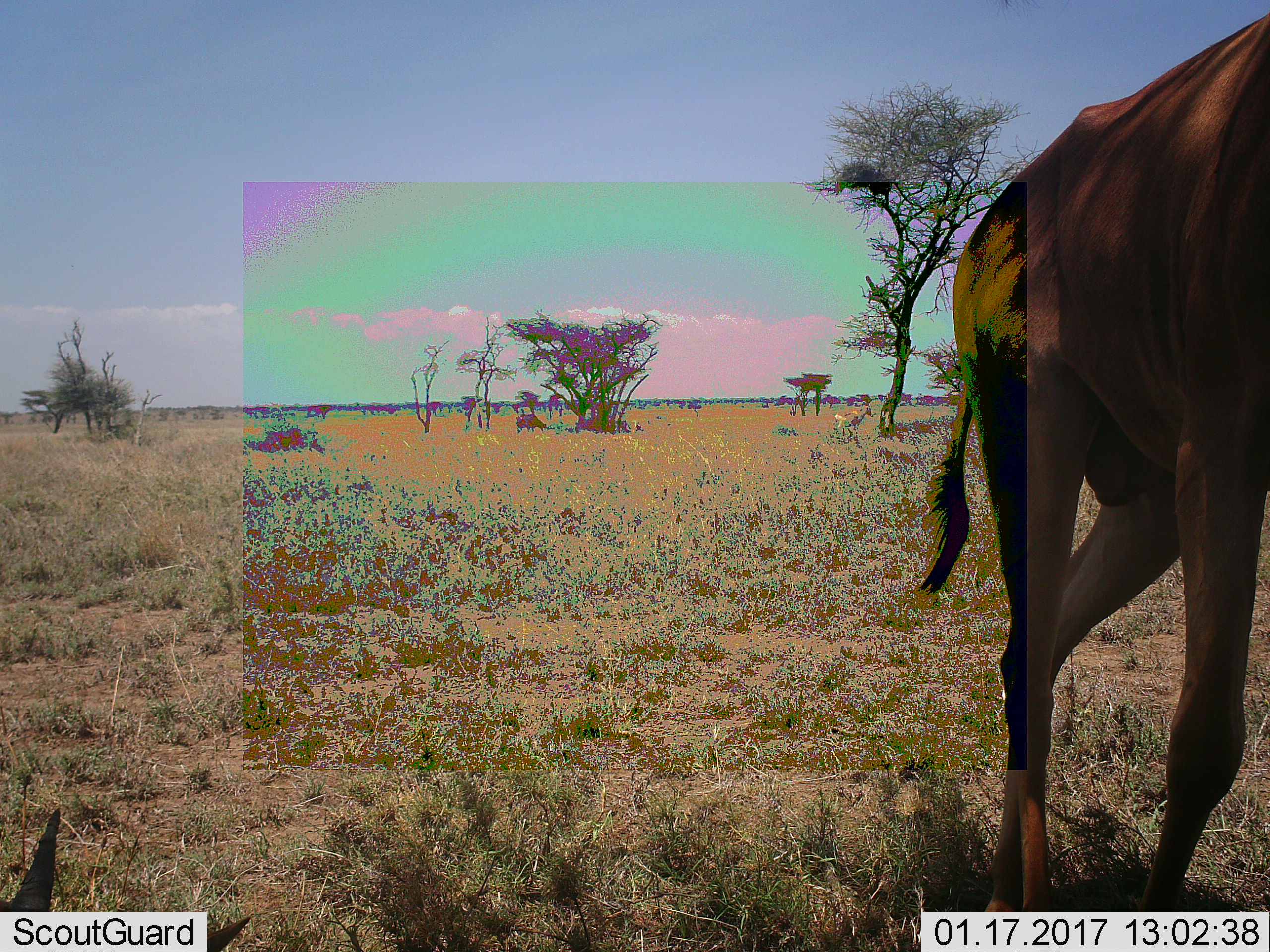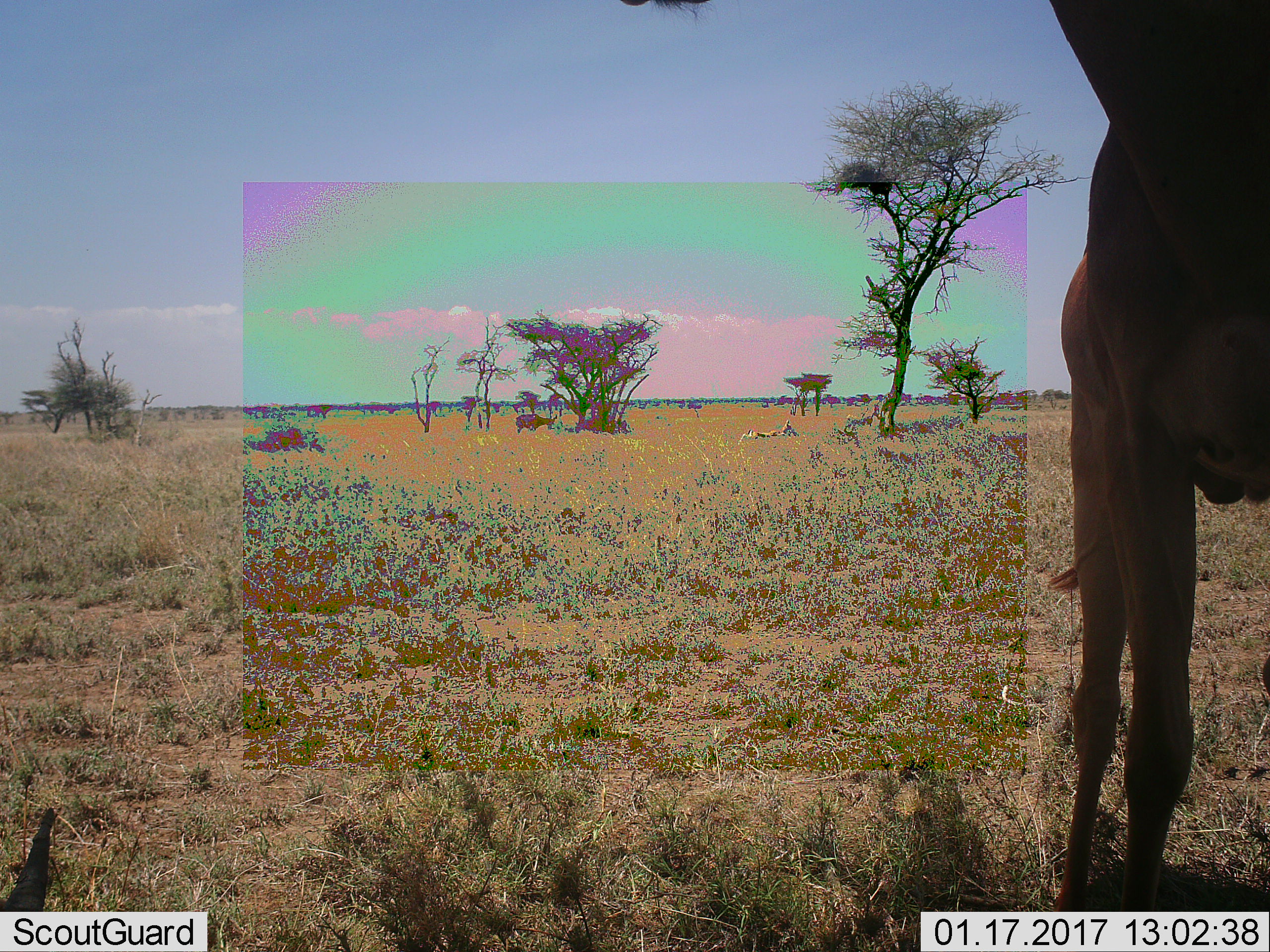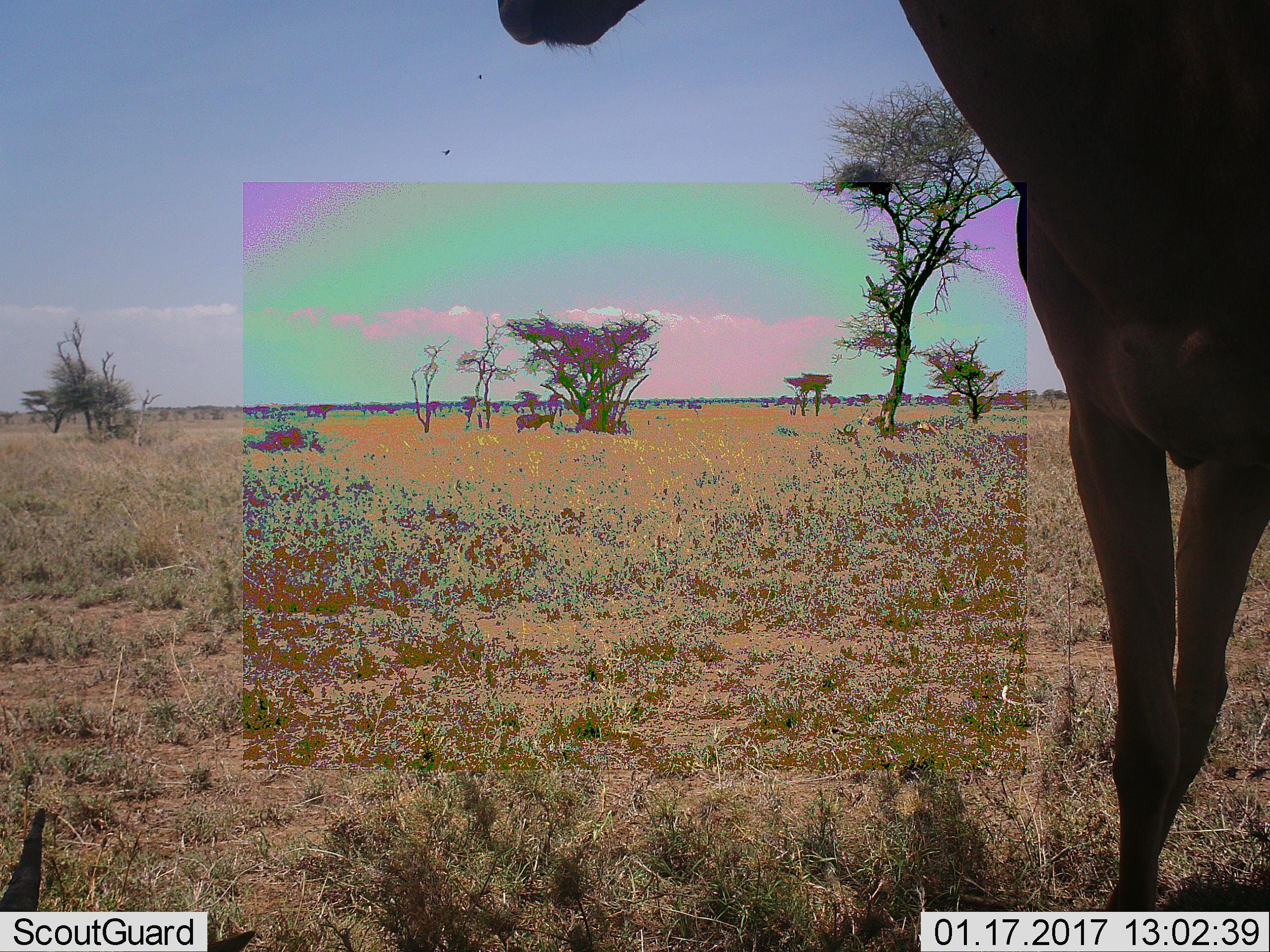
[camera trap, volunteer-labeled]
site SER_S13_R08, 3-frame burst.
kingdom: Animalia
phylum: Chordata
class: Mammalia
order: Artiodactyla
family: Bovidae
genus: Alcelaphus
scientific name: Alcelaphus buselaphus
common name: hartebeest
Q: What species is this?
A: Hartebeest (Alcelaphus buselaphus).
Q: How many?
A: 4.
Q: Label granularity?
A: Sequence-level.